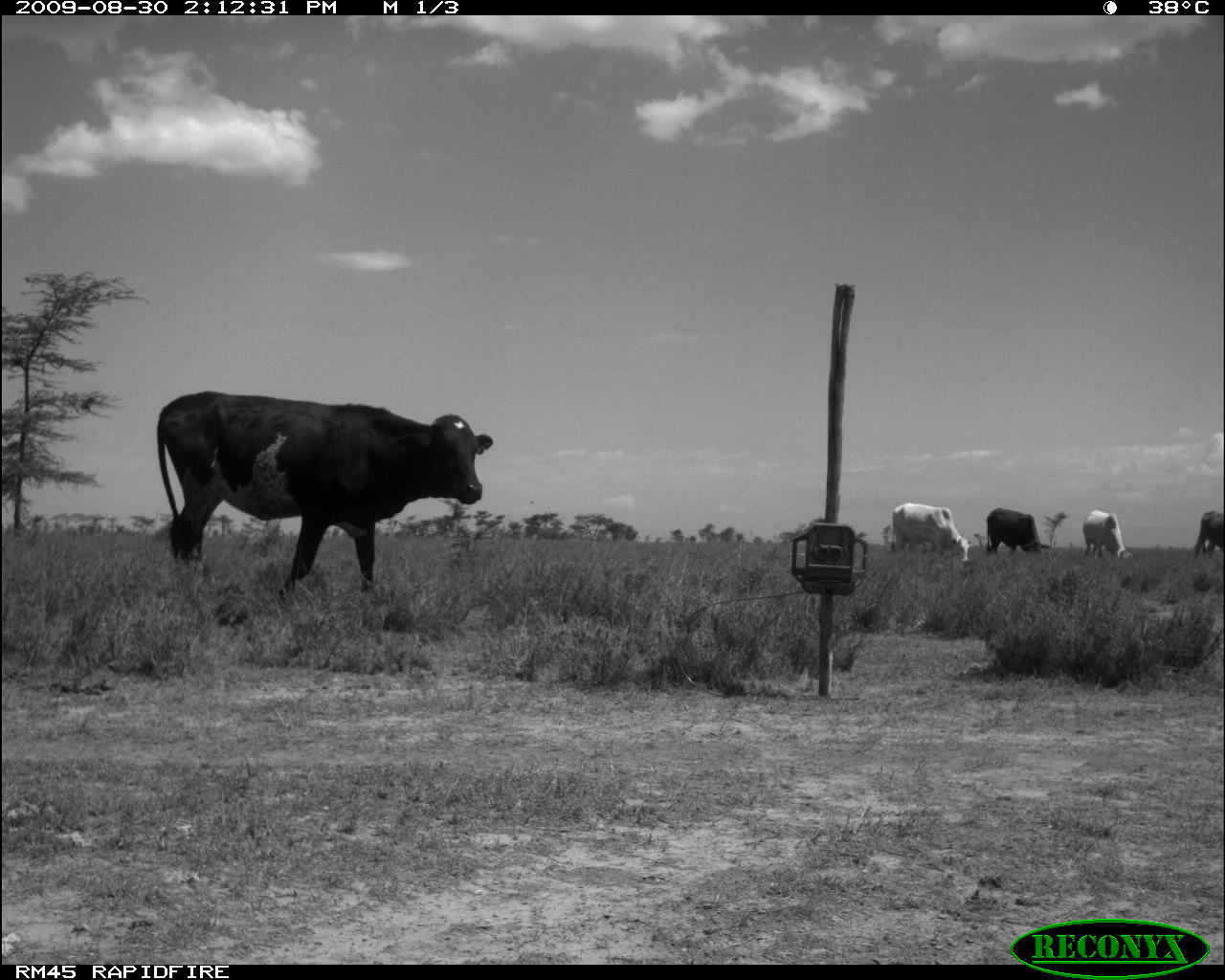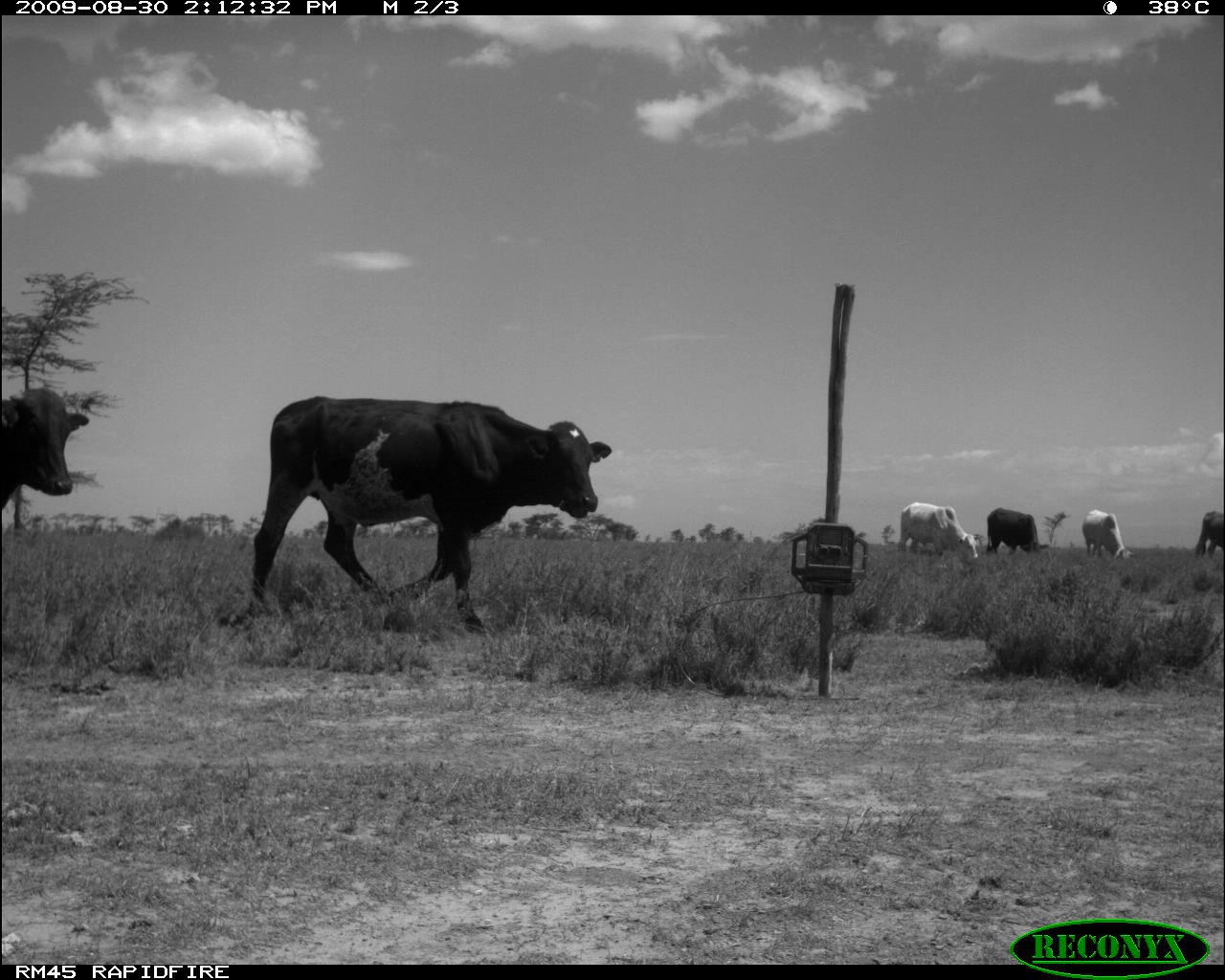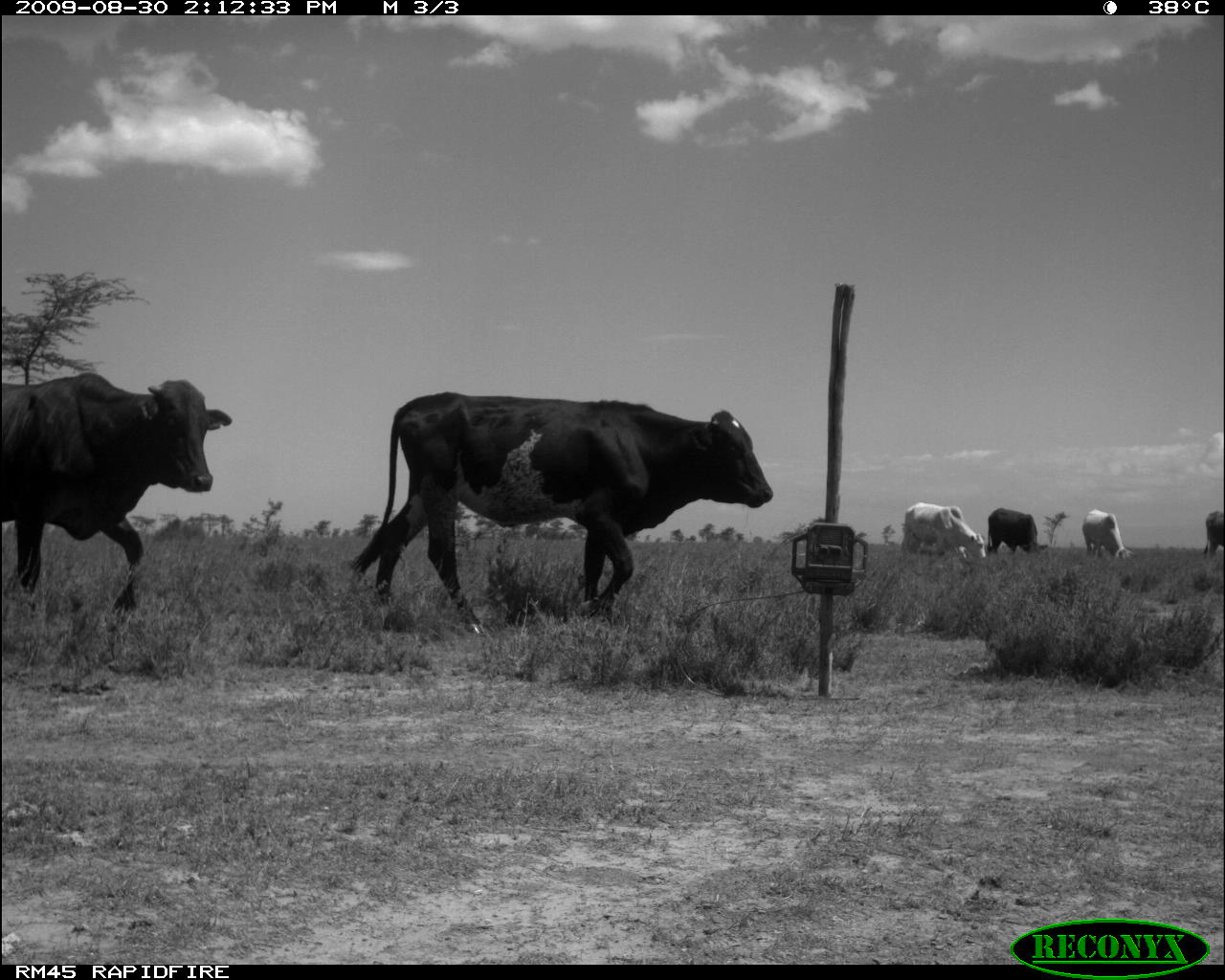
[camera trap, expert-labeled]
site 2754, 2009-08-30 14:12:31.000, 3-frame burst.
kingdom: Animalia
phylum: Chordata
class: Mammalia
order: Artiodactyla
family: Bovidae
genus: Bos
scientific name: Bos taurus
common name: domestic cattle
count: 5